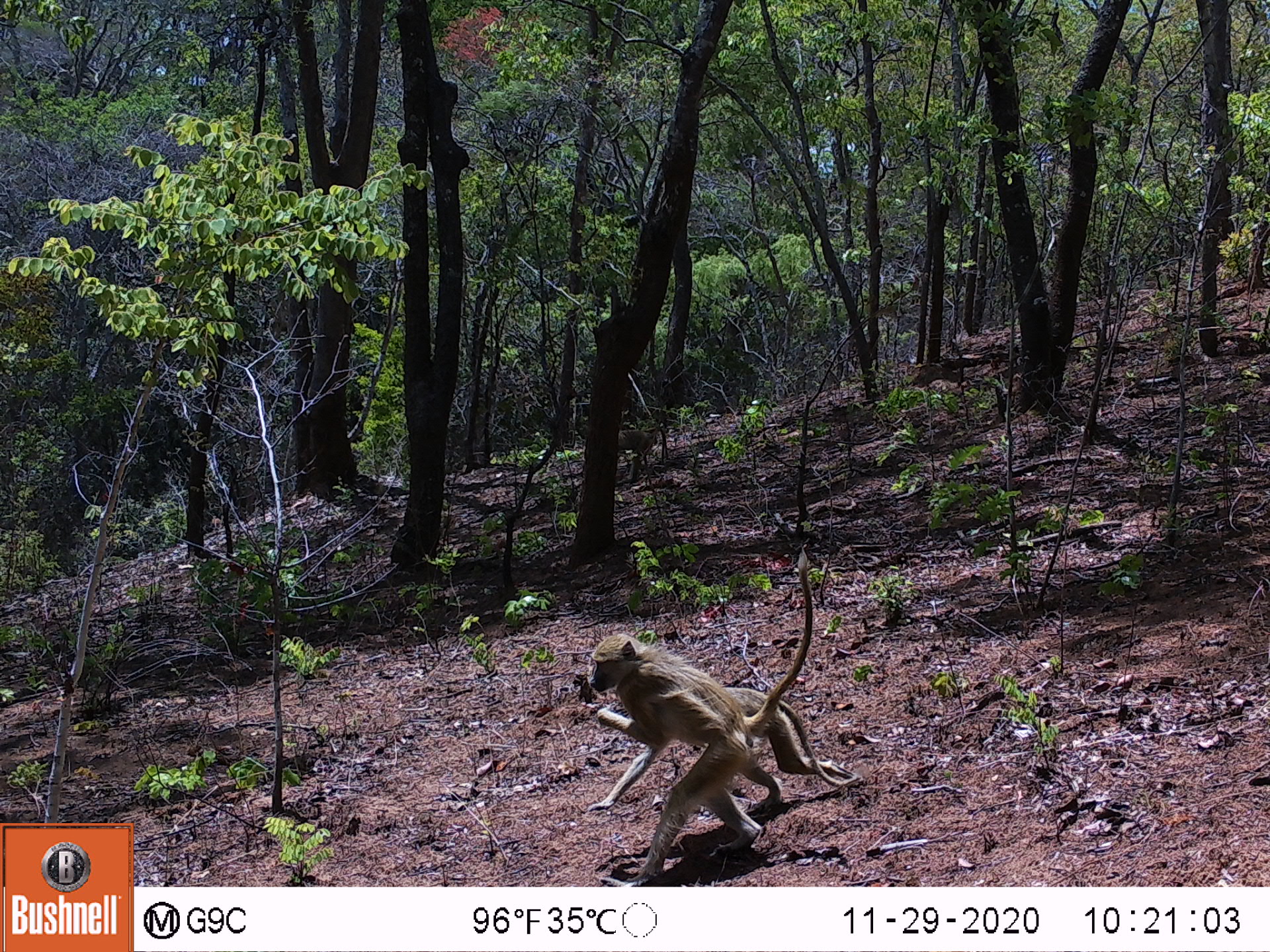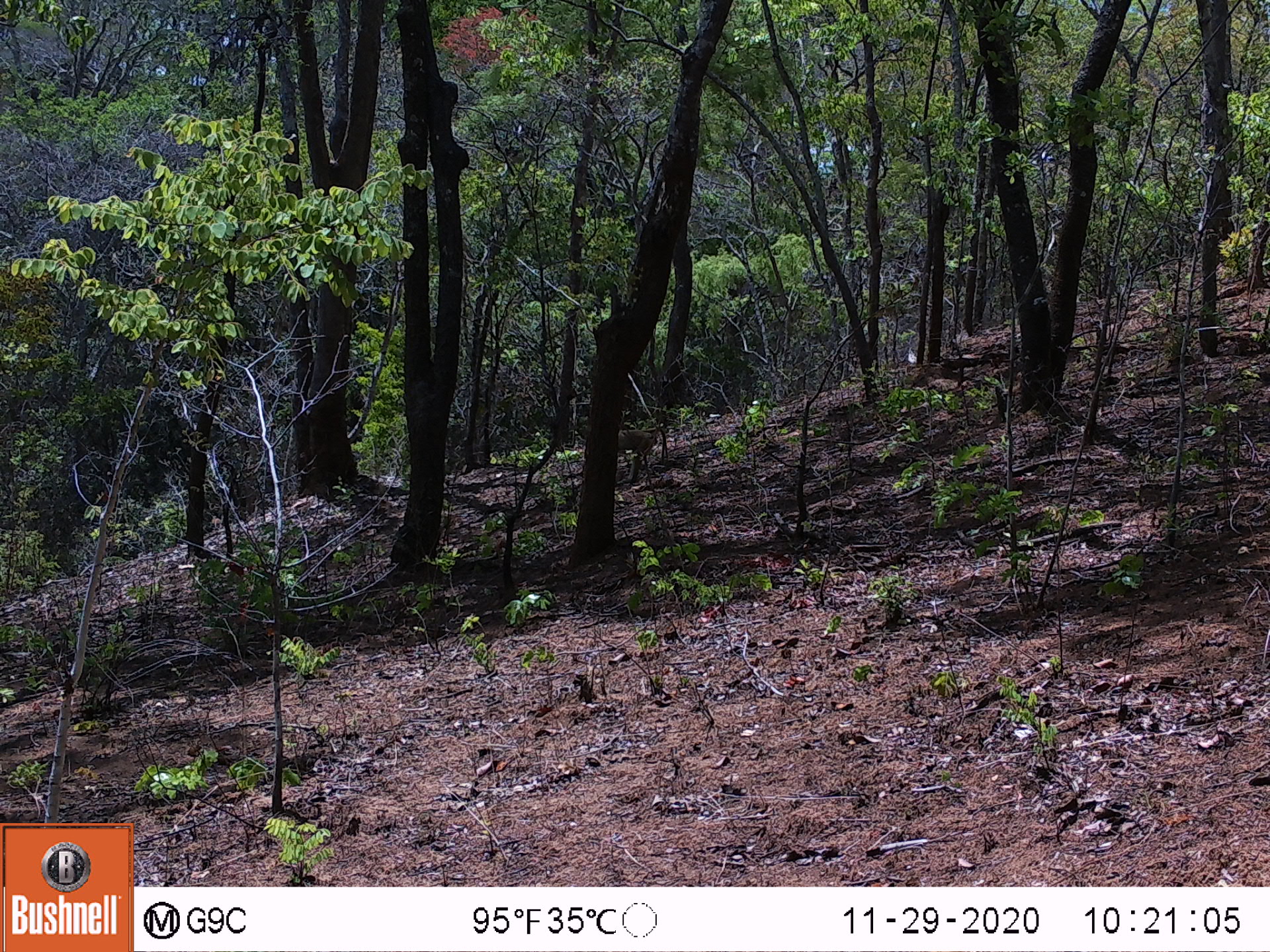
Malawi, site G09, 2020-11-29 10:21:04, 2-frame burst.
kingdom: Animalia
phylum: Chordata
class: Mammalia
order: Primates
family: Cercopithecidae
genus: Papio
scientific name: Papio cynocephalus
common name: yellow baboon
Yellow baboon (Papio cynocephalus), count 2.